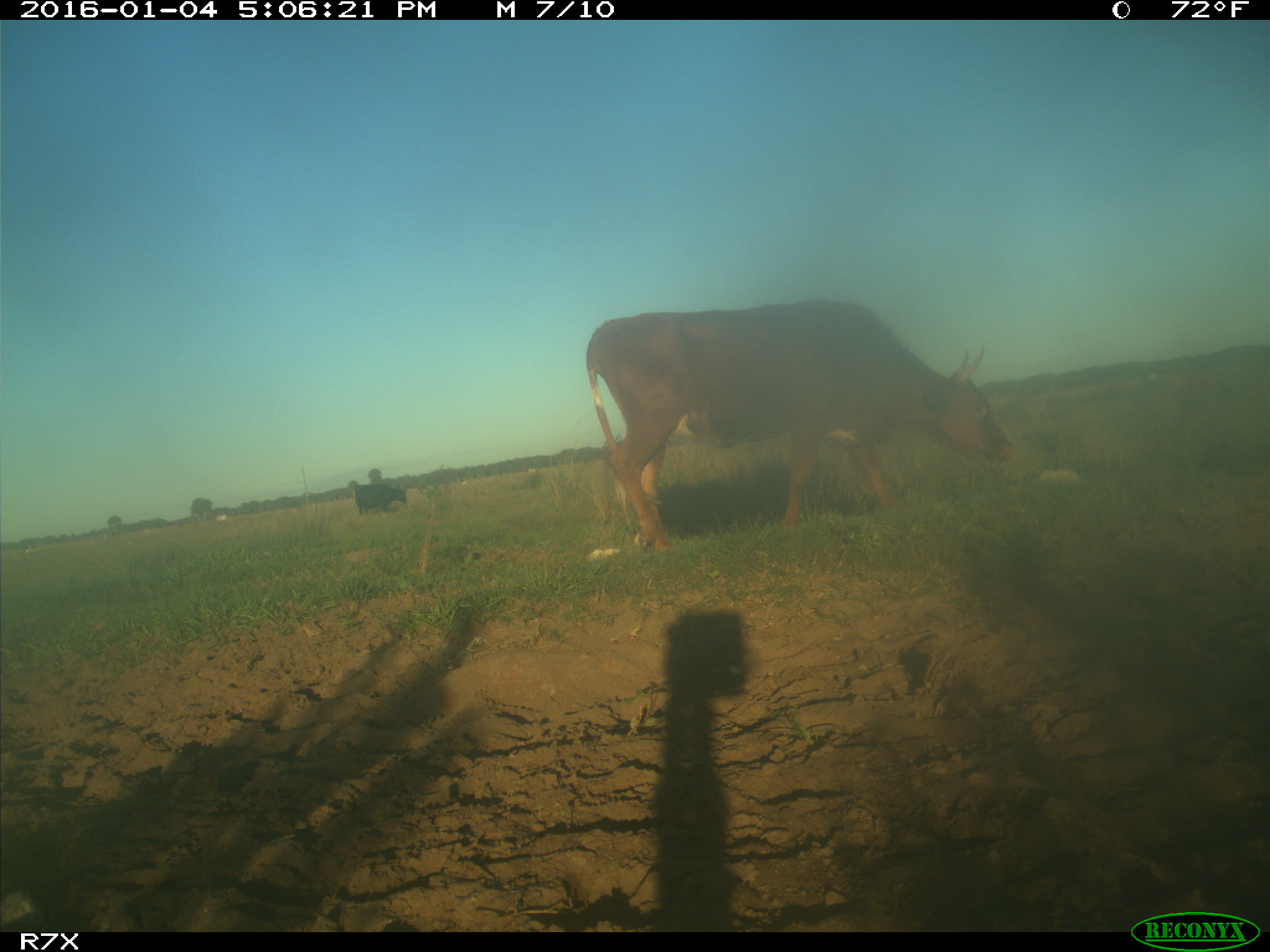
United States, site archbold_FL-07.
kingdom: Animalia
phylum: Chordata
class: Mammalia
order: Artiodactyla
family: Bovidae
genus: Bos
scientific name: Bos taurus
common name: domestic cow